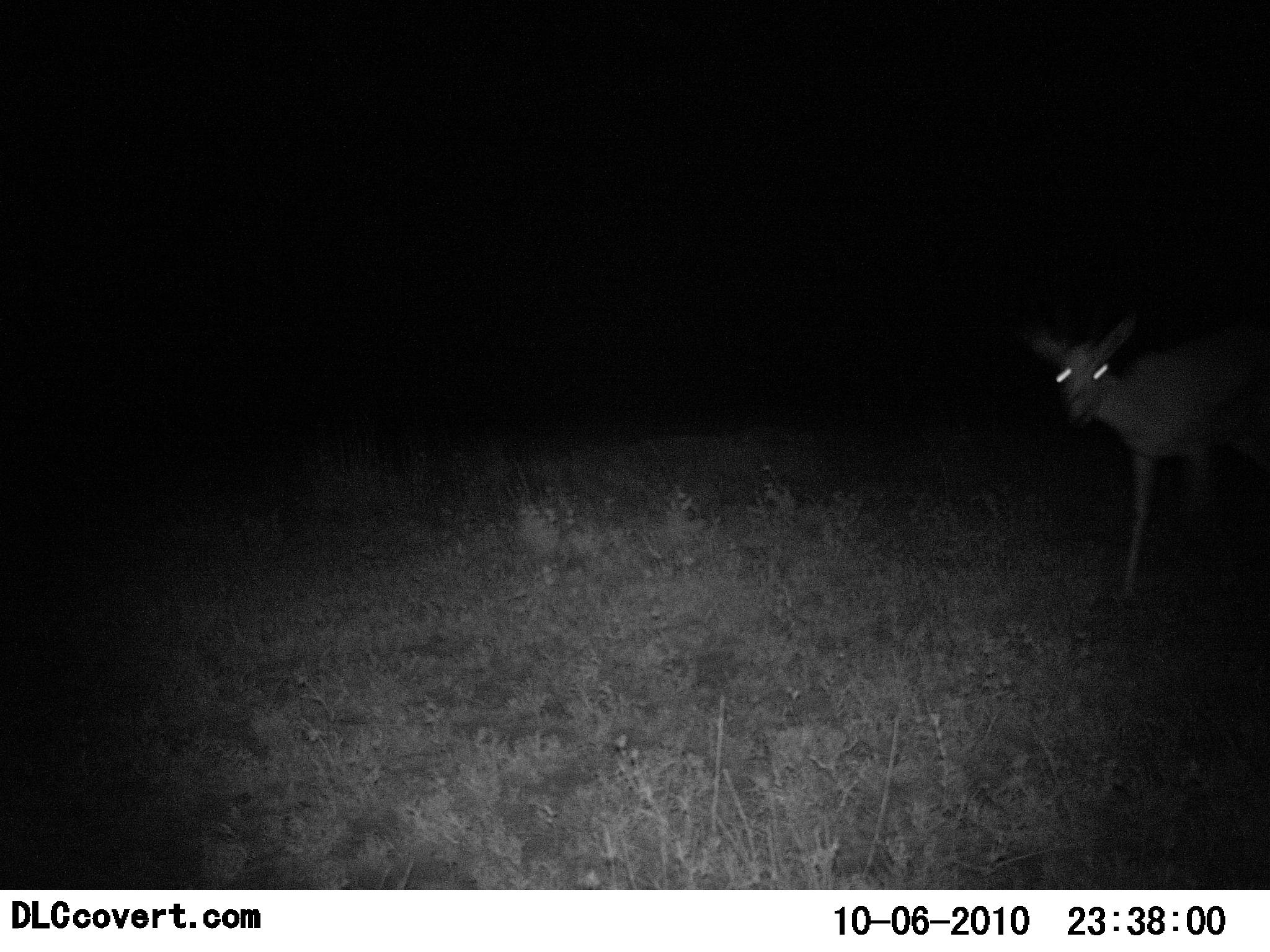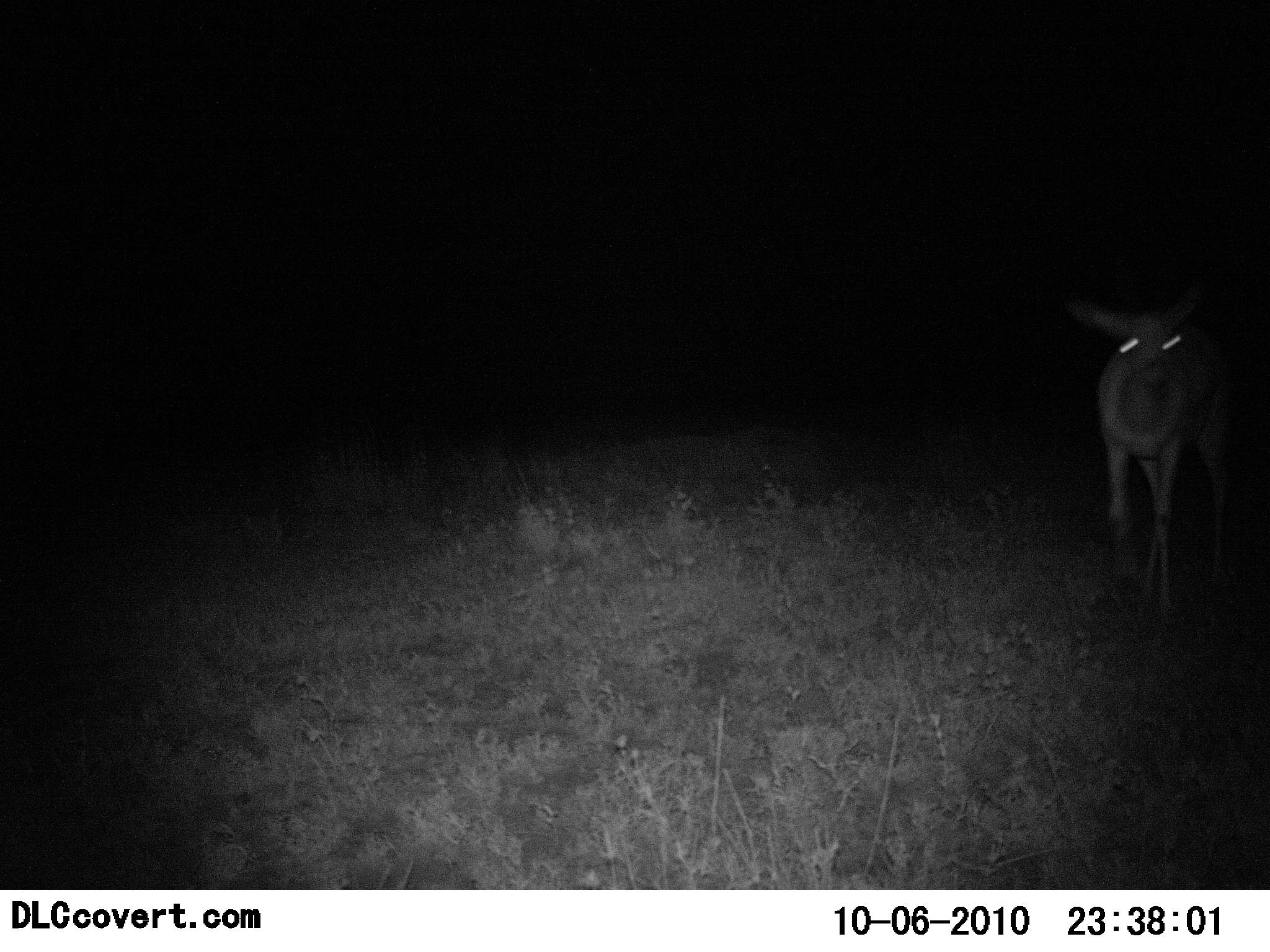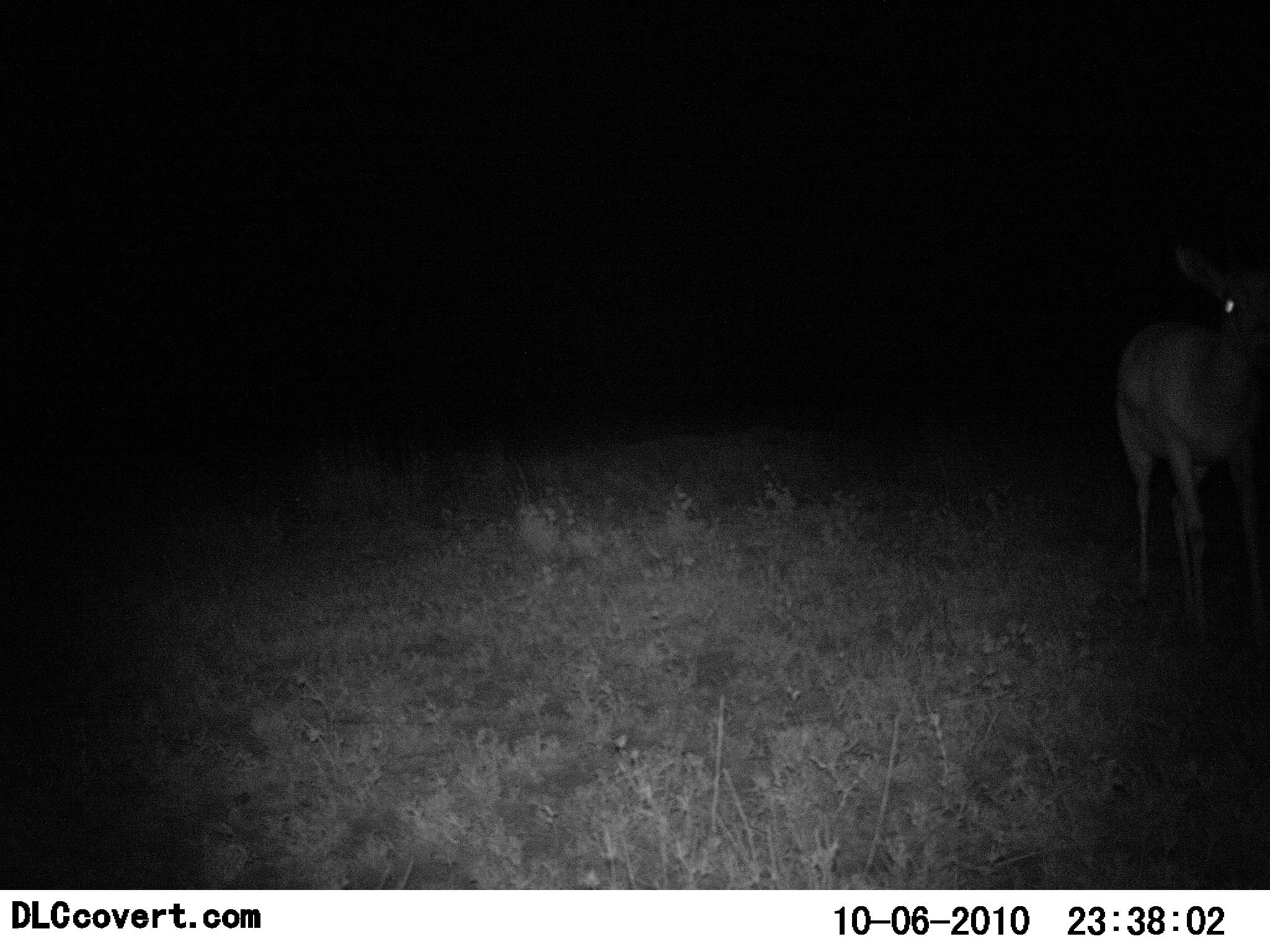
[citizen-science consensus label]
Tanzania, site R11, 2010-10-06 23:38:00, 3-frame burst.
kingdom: Animalia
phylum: Chordata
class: Mammalia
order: Artiodactyla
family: Bovidae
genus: Redunca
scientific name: Redunca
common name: reedbuck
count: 1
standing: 50%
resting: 0%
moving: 75%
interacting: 0%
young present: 0%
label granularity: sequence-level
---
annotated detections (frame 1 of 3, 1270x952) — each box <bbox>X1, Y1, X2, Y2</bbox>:
animal: <bbox>1013, 316, 1269, 600</bbox>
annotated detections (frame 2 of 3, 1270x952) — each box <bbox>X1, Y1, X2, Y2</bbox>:
animal: <bbox>1067, 289, 1244, 621</bbox>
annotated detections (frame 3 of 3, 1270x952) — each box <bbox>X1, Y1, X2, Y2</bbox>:
animal: <bbox>1112, 240, 1270, 652</bbox>